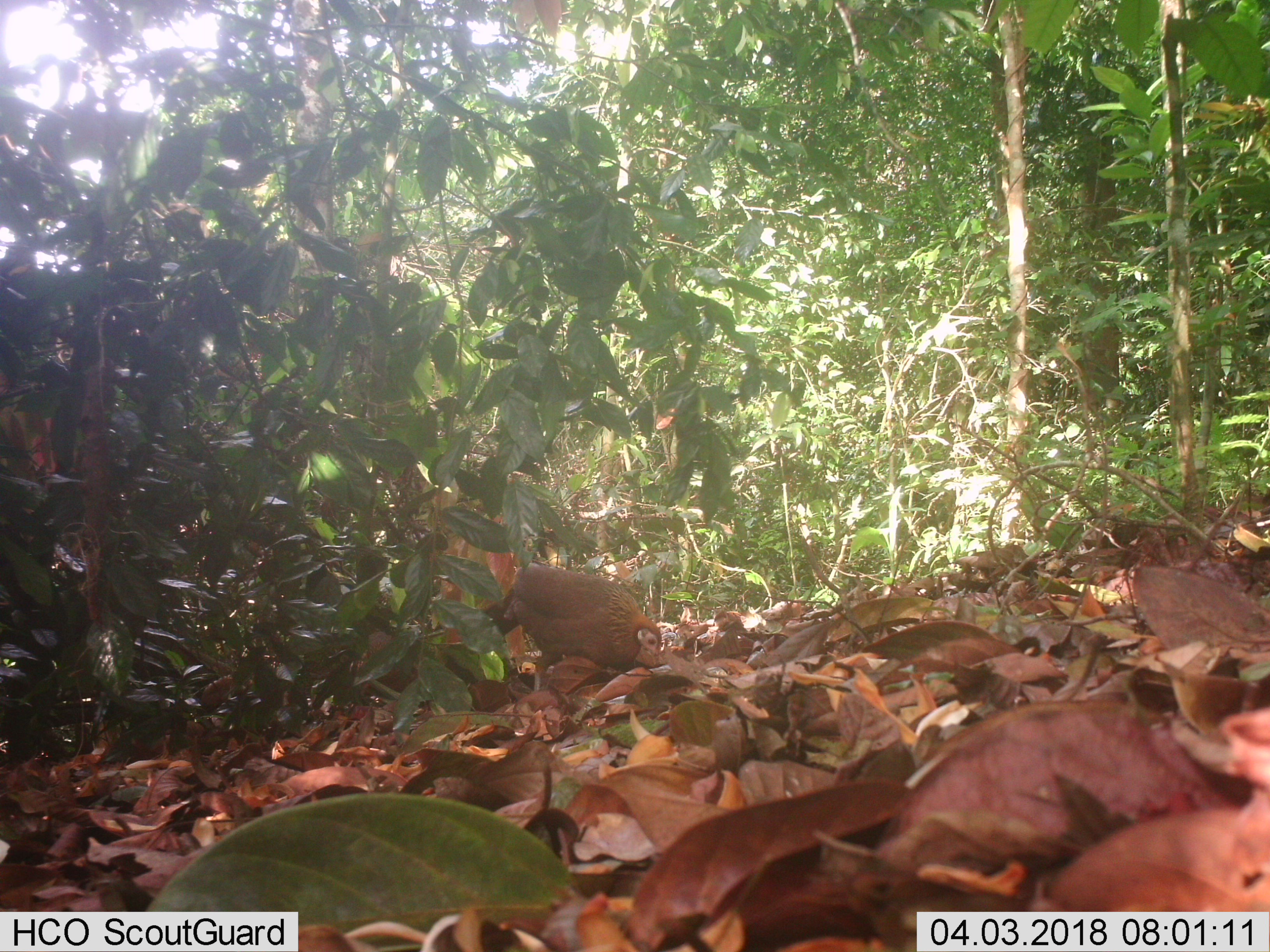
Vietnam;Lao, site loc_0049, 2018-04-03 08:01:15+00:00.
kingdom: Animalia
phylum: Chordata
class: Aves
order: Galliformes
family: Phasianidae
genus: Gallus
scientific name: Gallus gallus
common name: red junglefowl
Red junglefowl (Gallus gallus). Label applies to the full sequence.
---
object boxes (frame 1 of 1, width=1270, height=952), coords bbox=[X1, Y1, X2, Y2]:
red junglefowl: bbox=[504, 561, 661, 693]